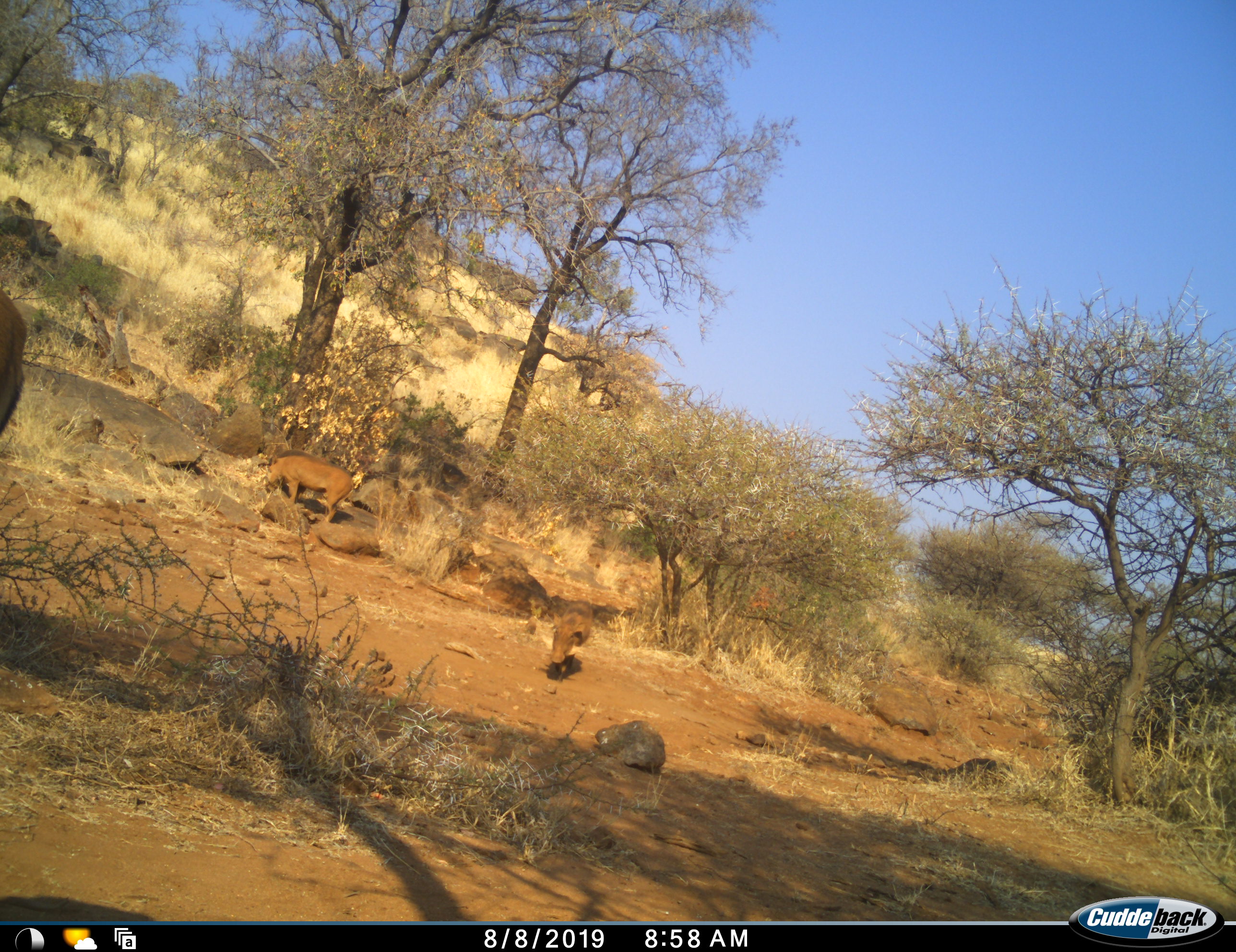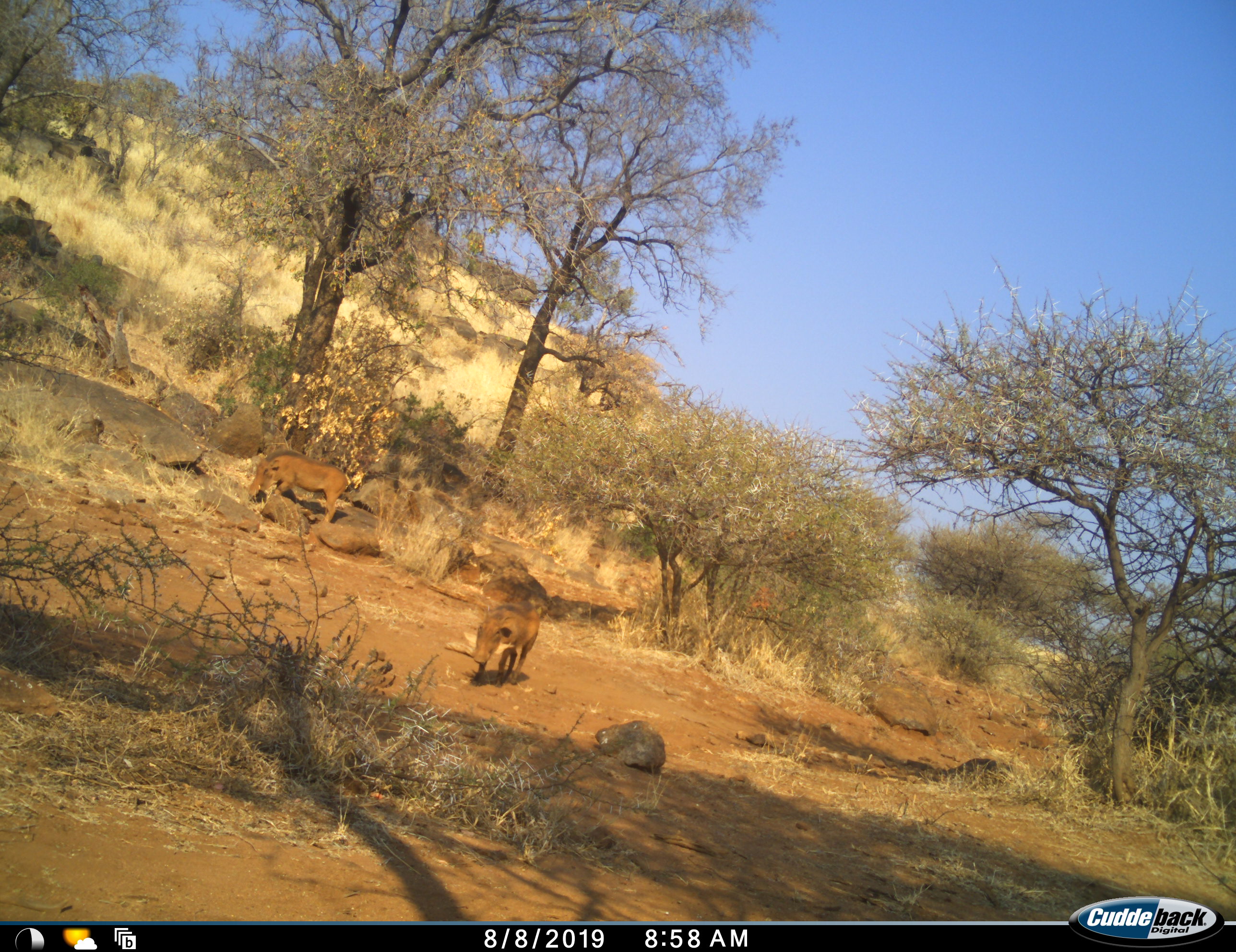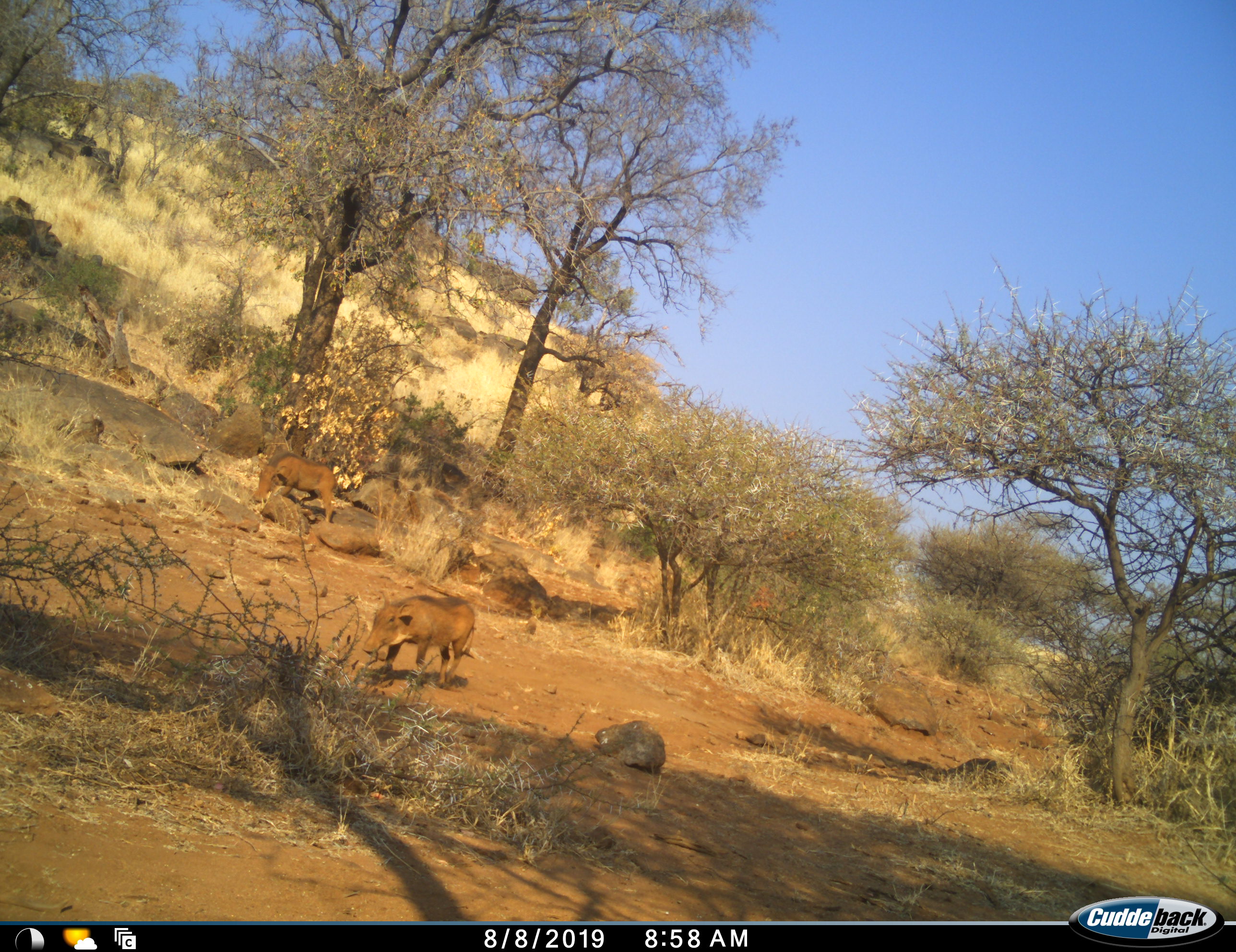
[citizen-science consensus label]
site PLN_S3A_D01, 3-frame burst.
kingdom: Animalia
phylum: Chordata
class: Mammalia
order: Artiodactyla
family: Suidae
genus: Phacochoerus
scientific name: Phacochoerus africanus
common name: warthog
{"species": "warthog (Phacochoerus africanus)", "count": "2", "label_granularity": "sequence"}